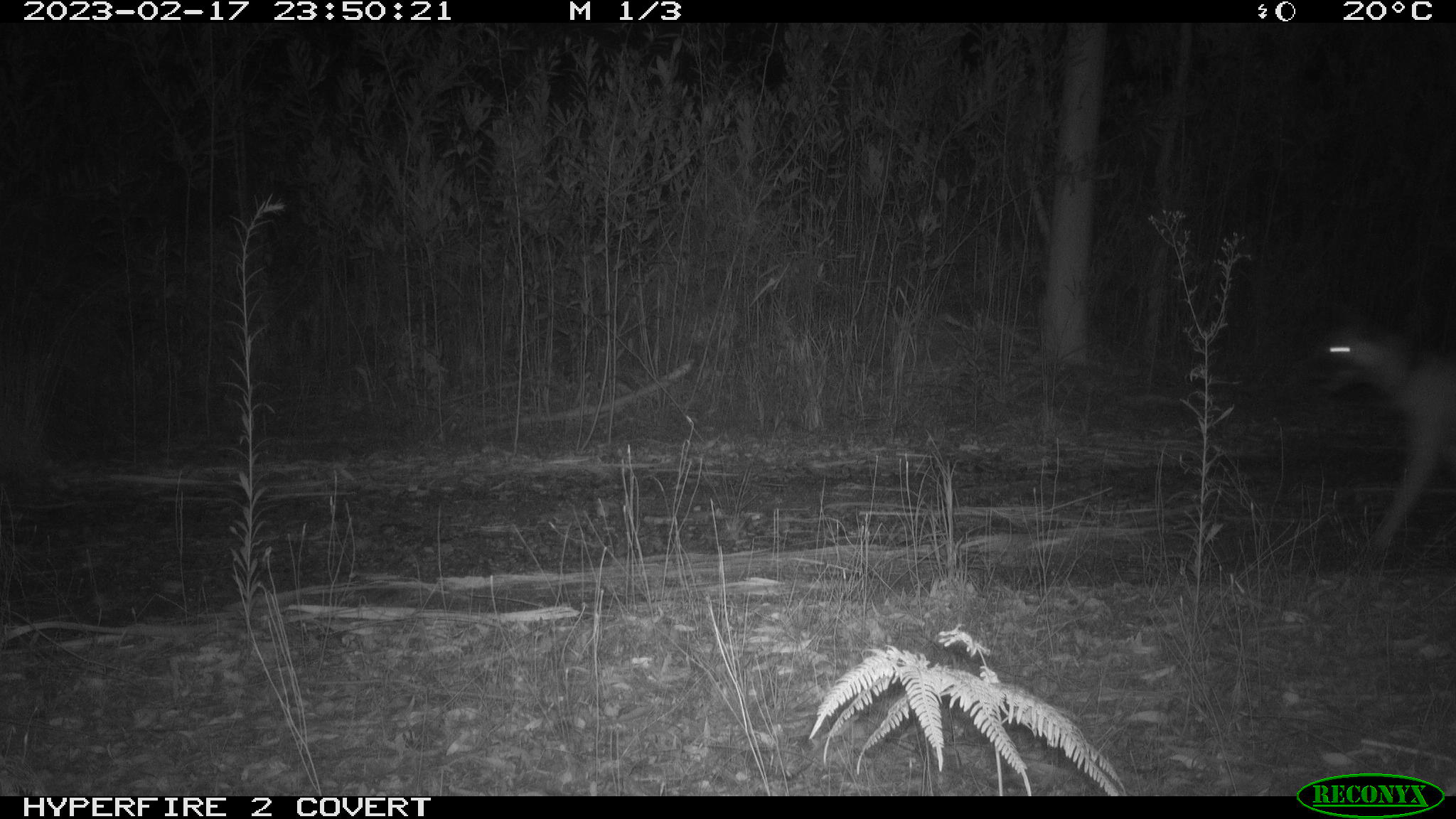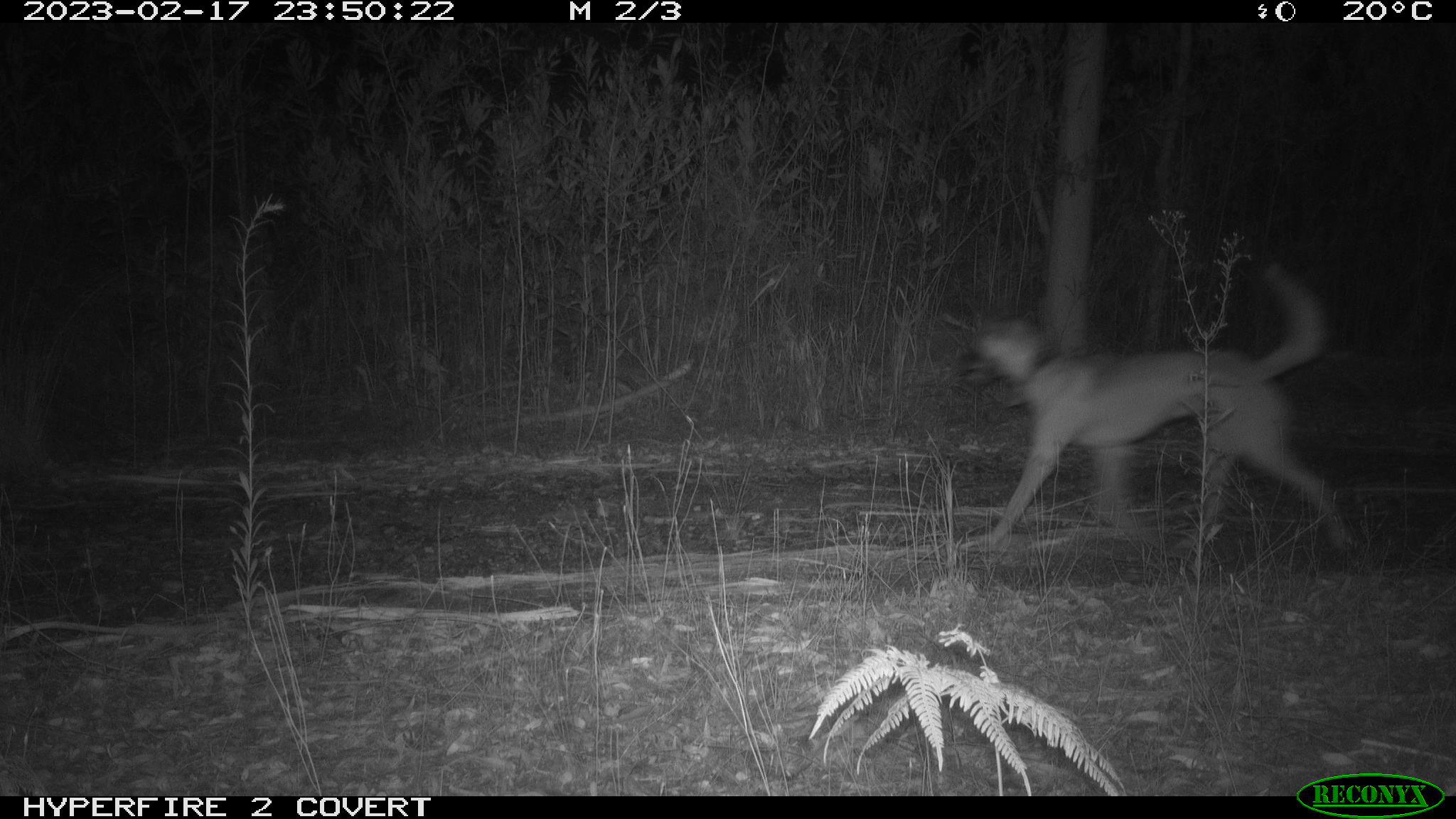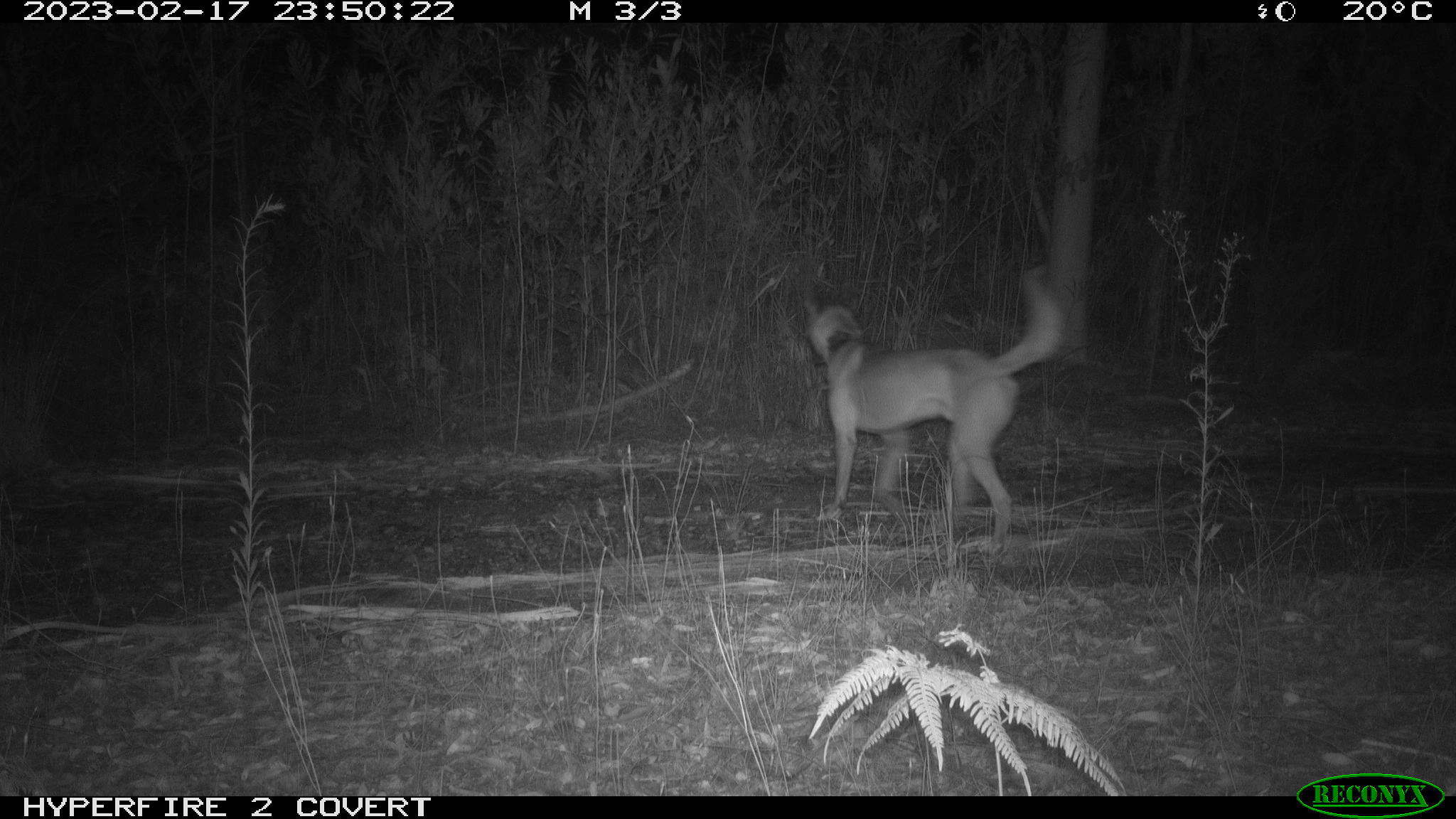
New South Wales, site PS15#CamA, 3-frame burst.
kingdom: Animalia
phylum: Chordata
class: Mammalia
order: Carnivora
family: Canidae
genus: Canis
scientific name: Canis familiaris dingo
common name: dingo